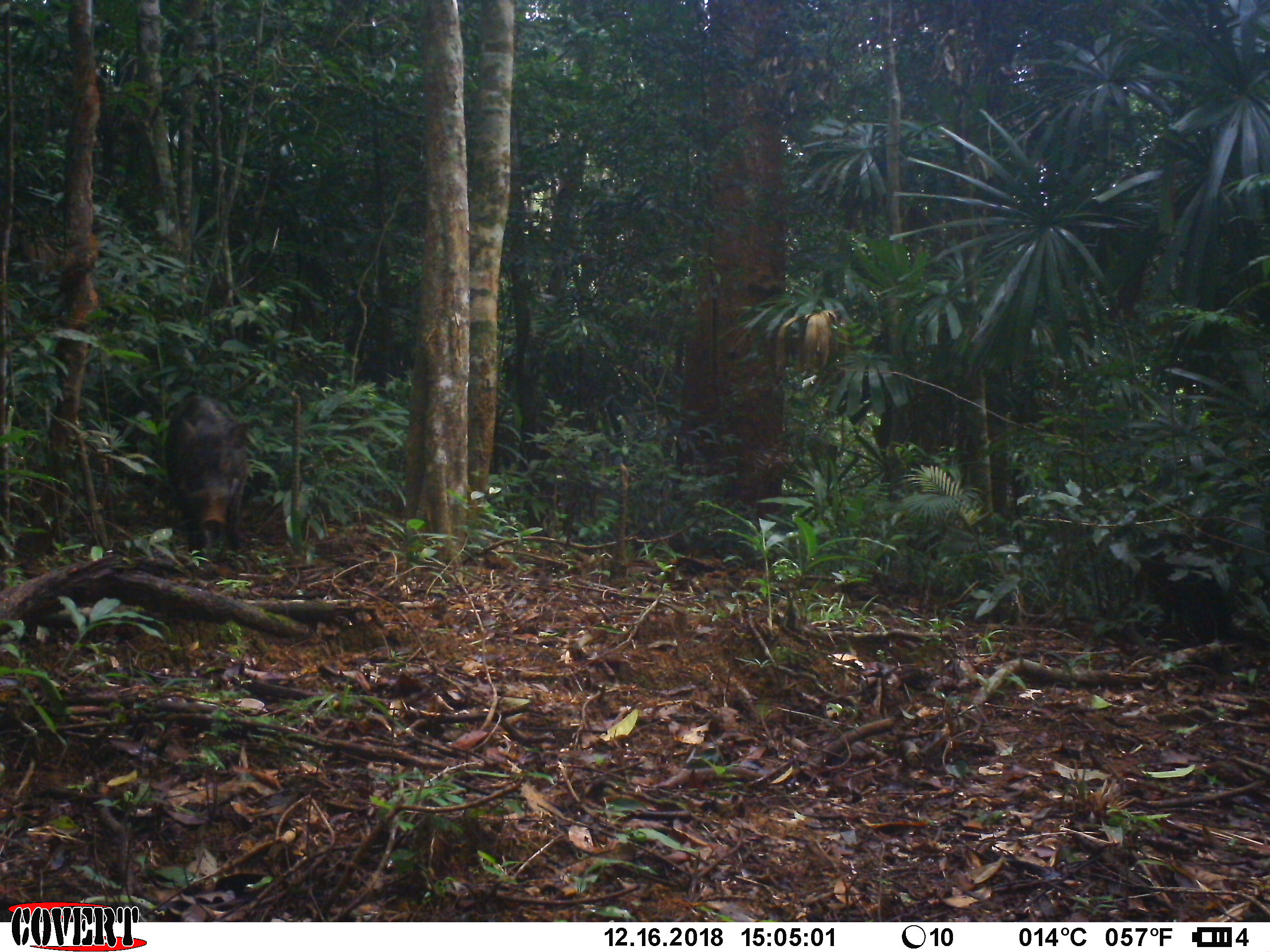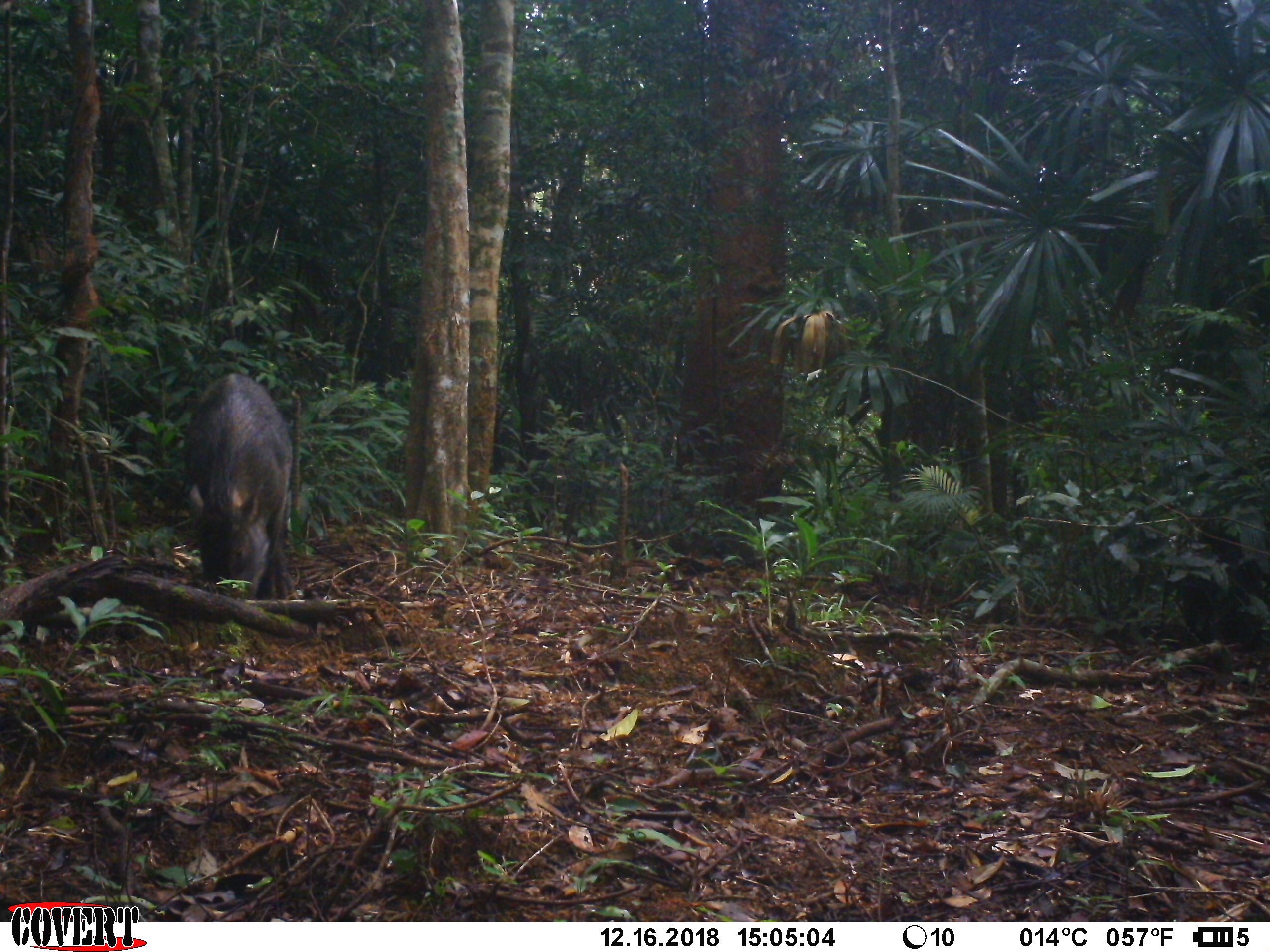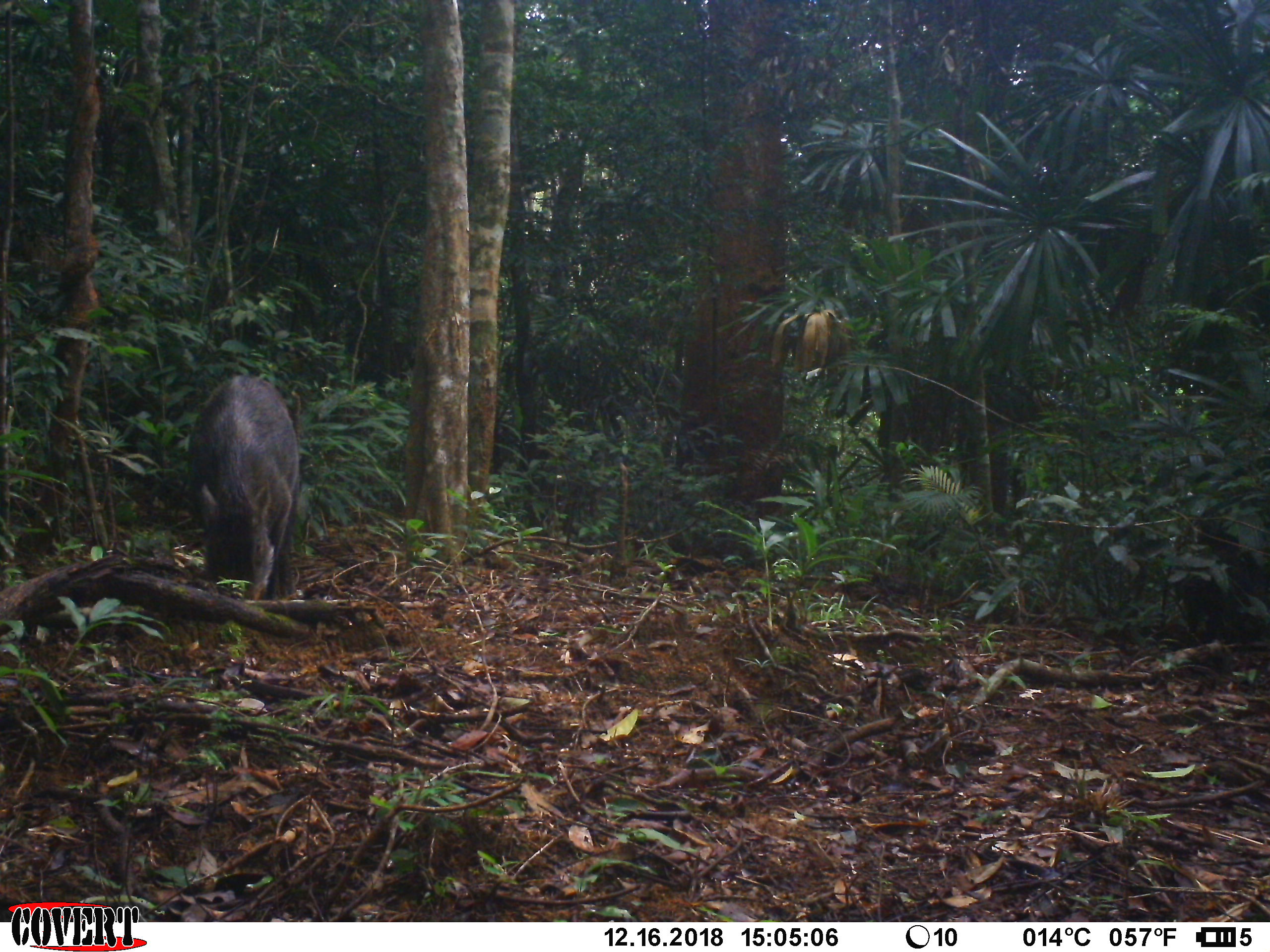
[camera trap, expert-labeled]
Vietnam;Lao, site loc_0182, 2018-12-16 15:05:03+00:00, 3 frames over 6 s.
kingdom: Animalia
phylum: Chordata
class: Mammalia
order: Artiodactyla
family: Suidae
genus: Sus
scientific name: Sus scrofa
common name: eurasian wild pig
Eurasian wild pig (Sus scrofa). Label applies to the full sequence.